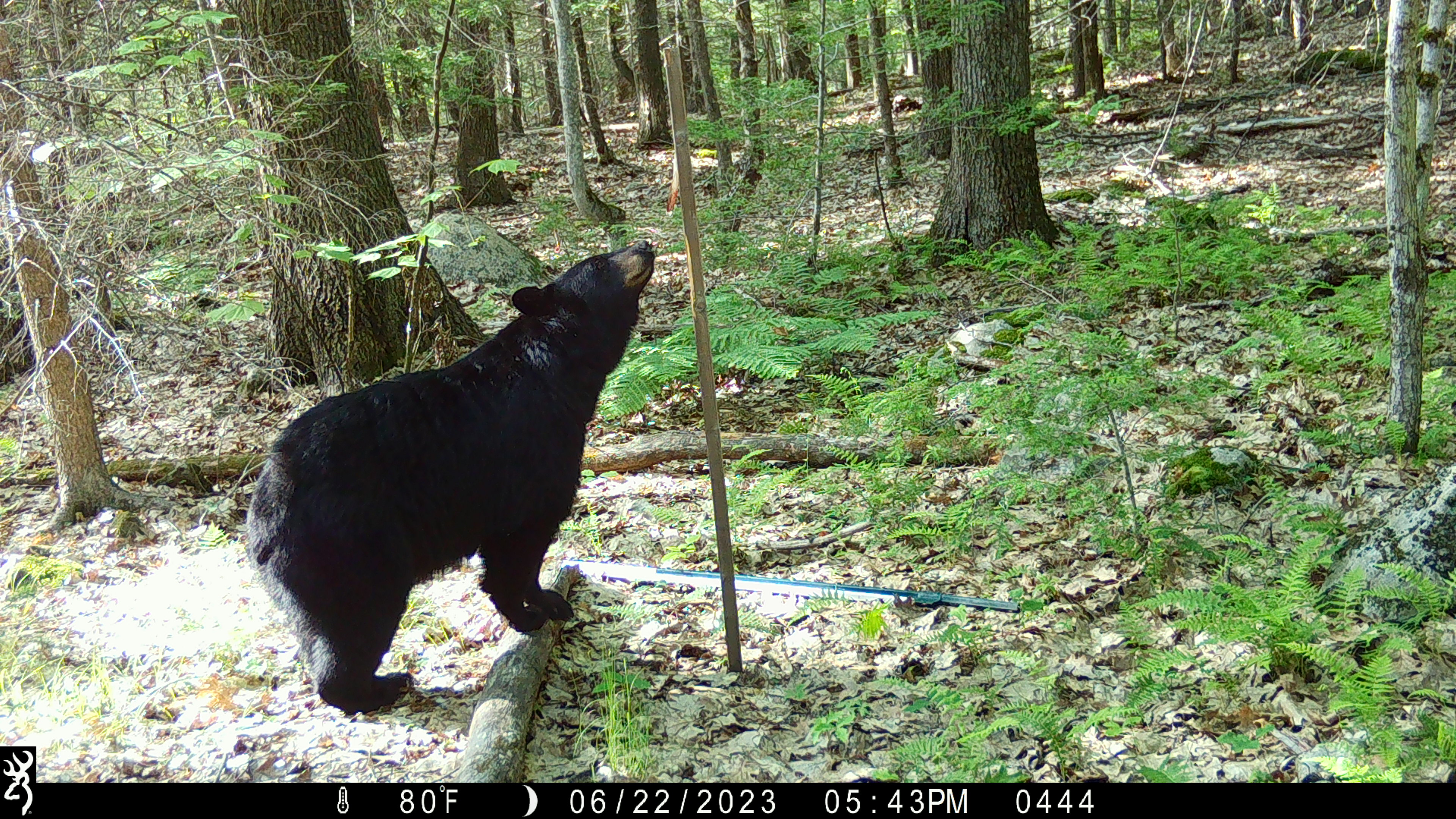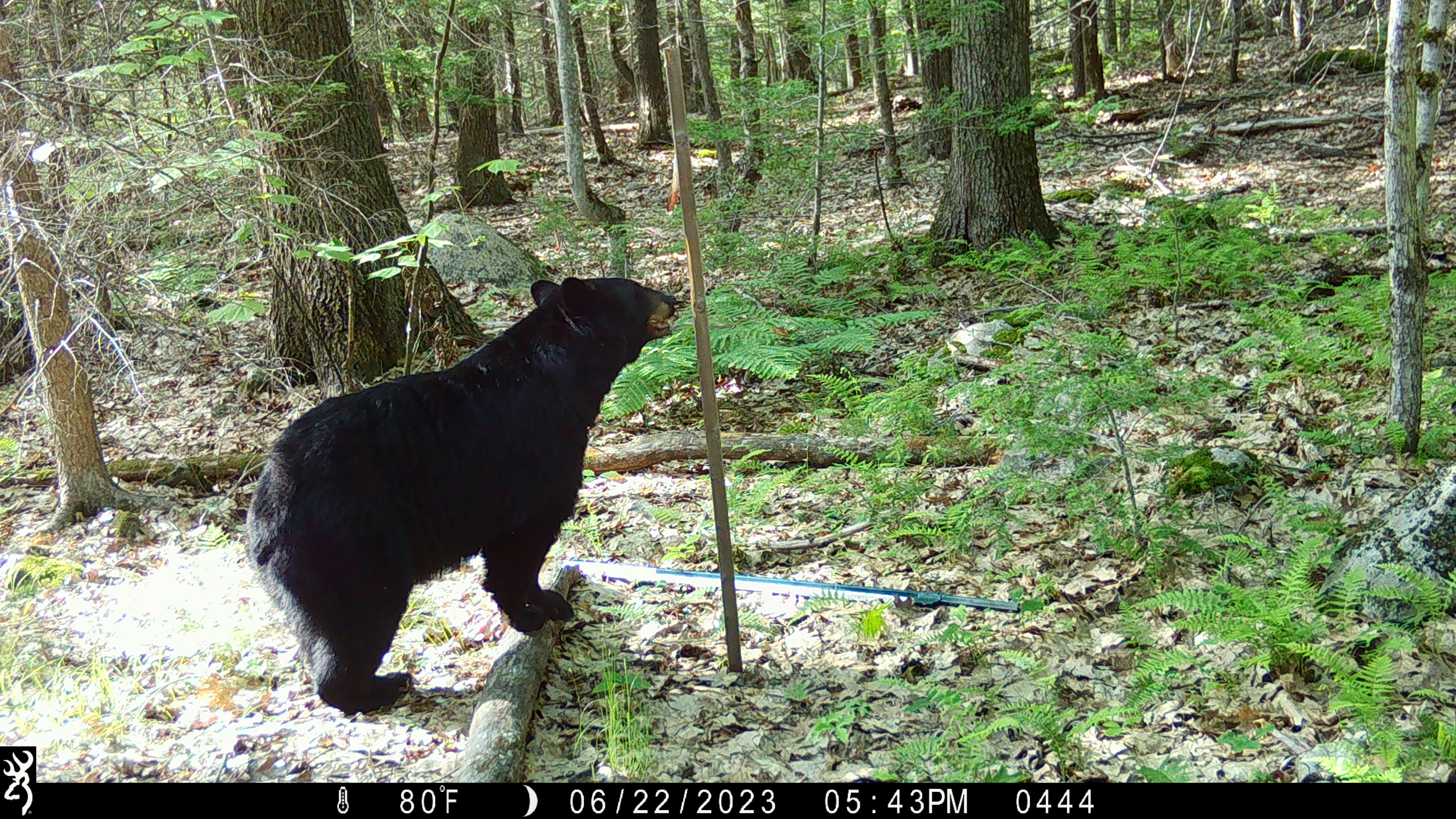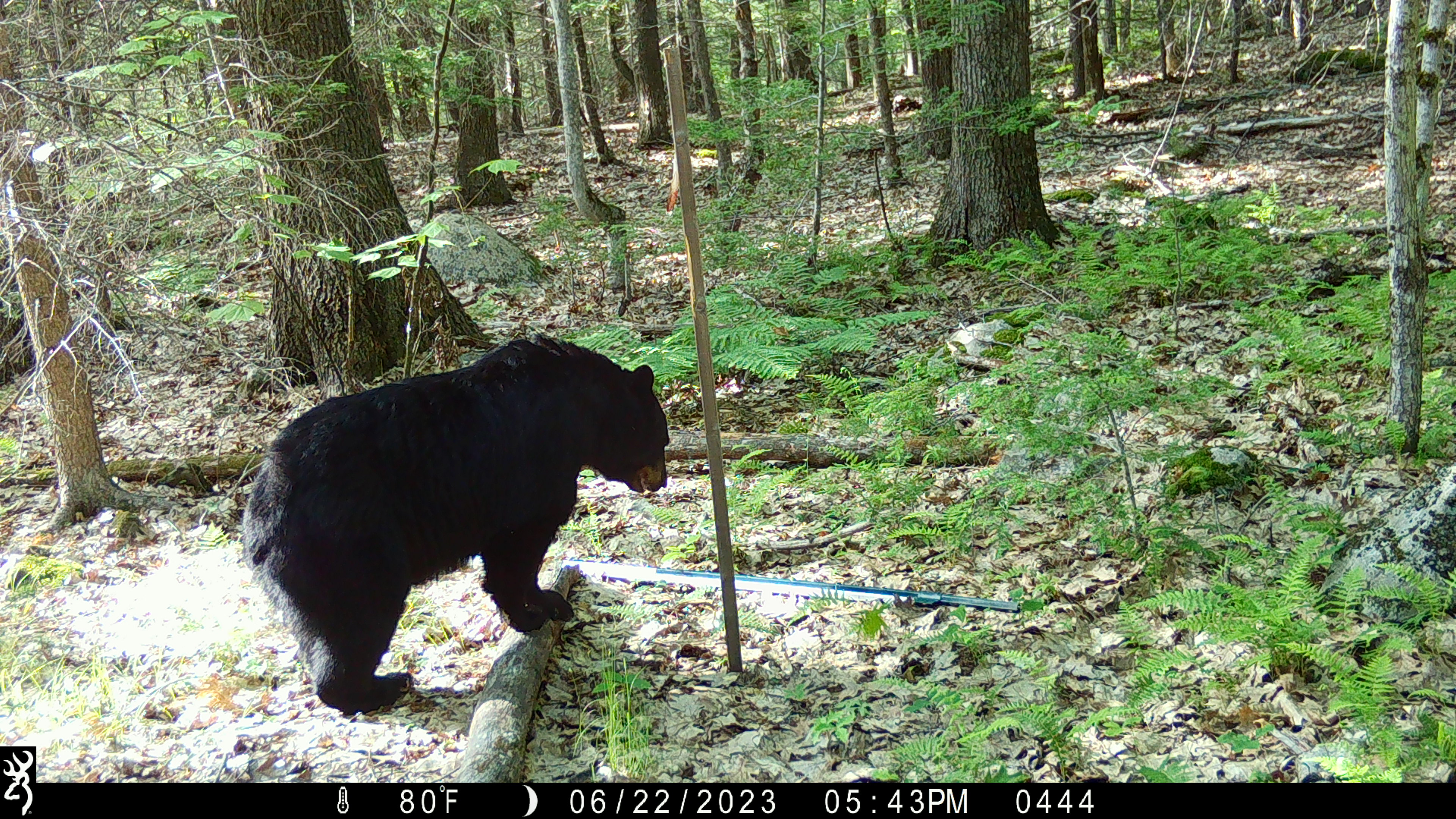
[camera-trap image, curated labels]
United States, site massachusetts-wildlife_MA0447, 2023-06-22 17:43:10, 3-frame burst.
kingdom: Animalia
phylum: Chordata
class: Mammalia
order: Carnivora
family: Ursidae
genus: Ursus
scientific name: Ursus americanus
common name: black bear